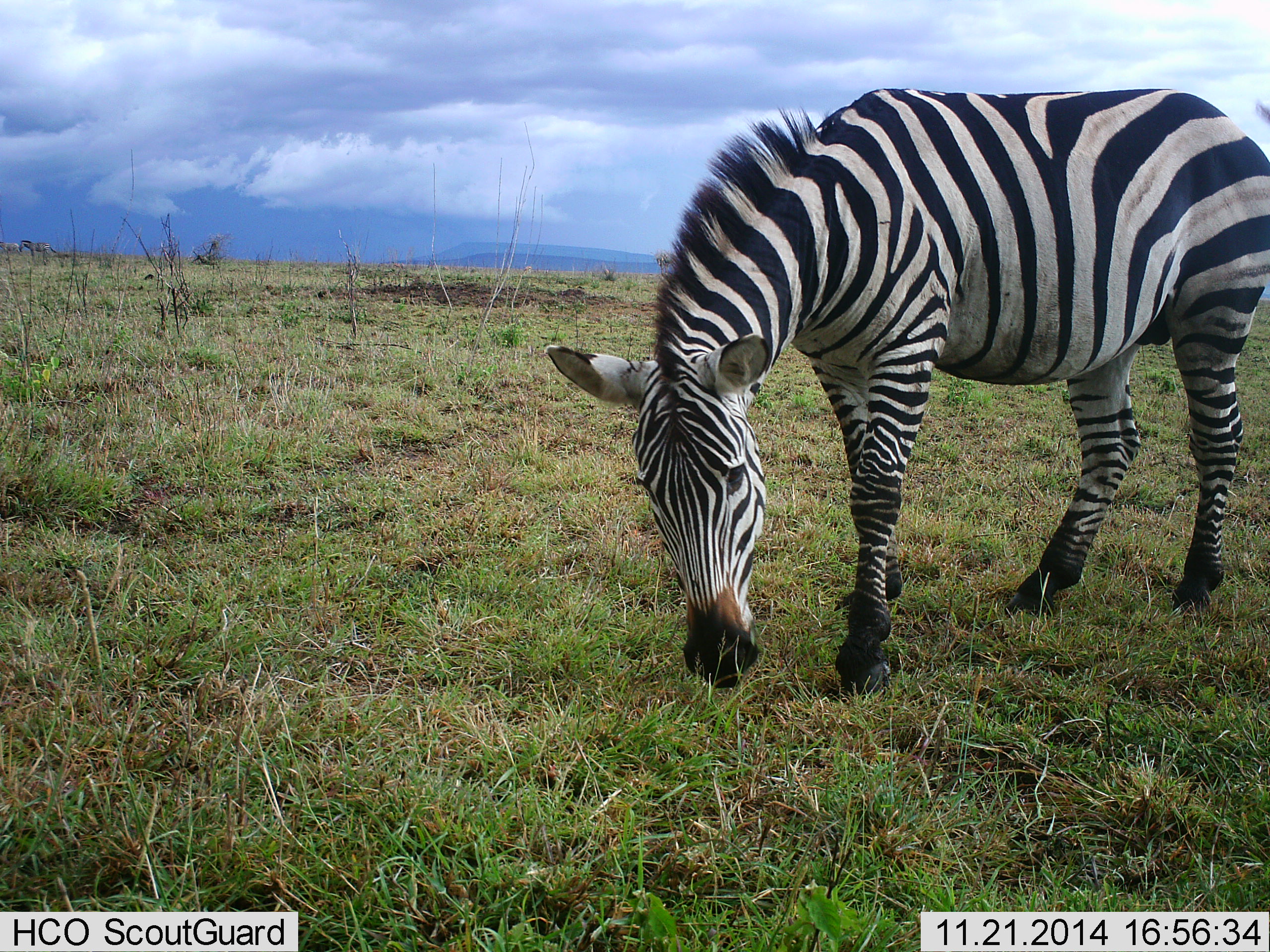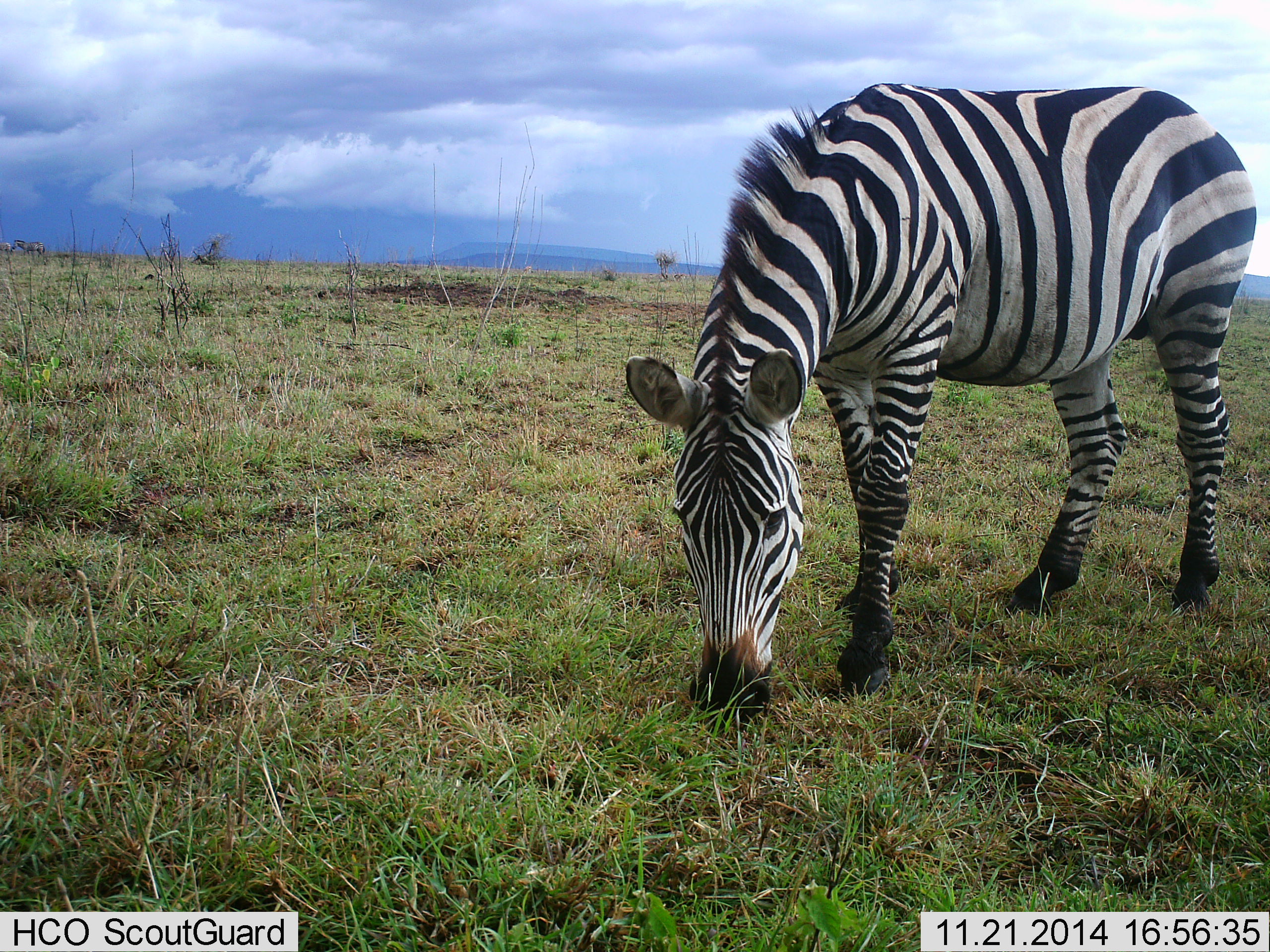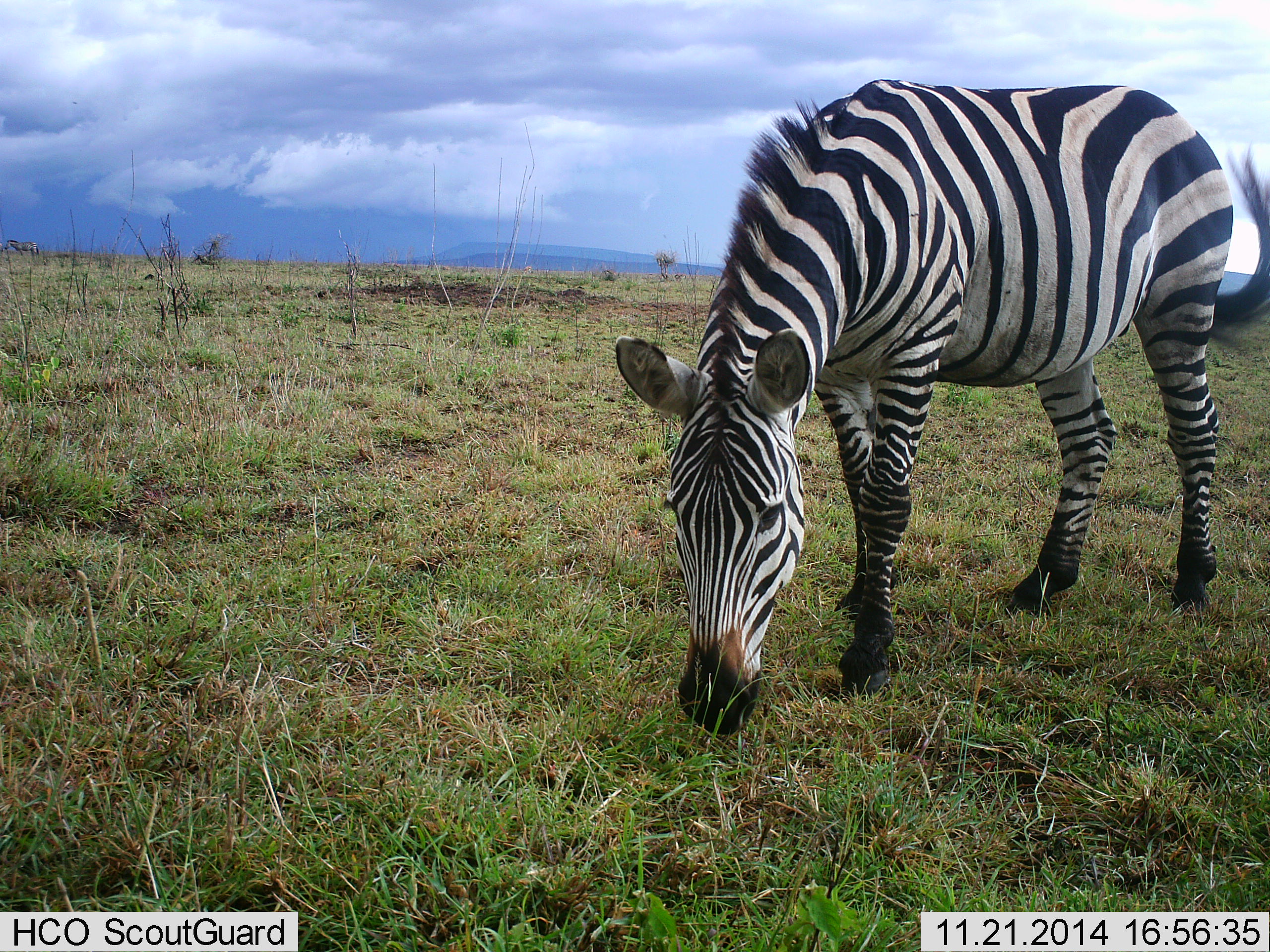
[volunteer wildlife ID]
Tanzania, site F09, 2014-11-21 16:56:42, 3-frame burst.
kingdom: Animalia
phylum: Chordata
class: Mammalia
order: Perissodactyla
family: Equidae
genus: Equus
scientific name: Equus quagga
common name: plains zebra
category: zebra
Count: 1.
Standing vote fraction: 30%.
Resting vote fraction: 0%.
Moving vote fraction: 20%.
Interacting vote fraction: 0%.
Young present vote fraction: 0%.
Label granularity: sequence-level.